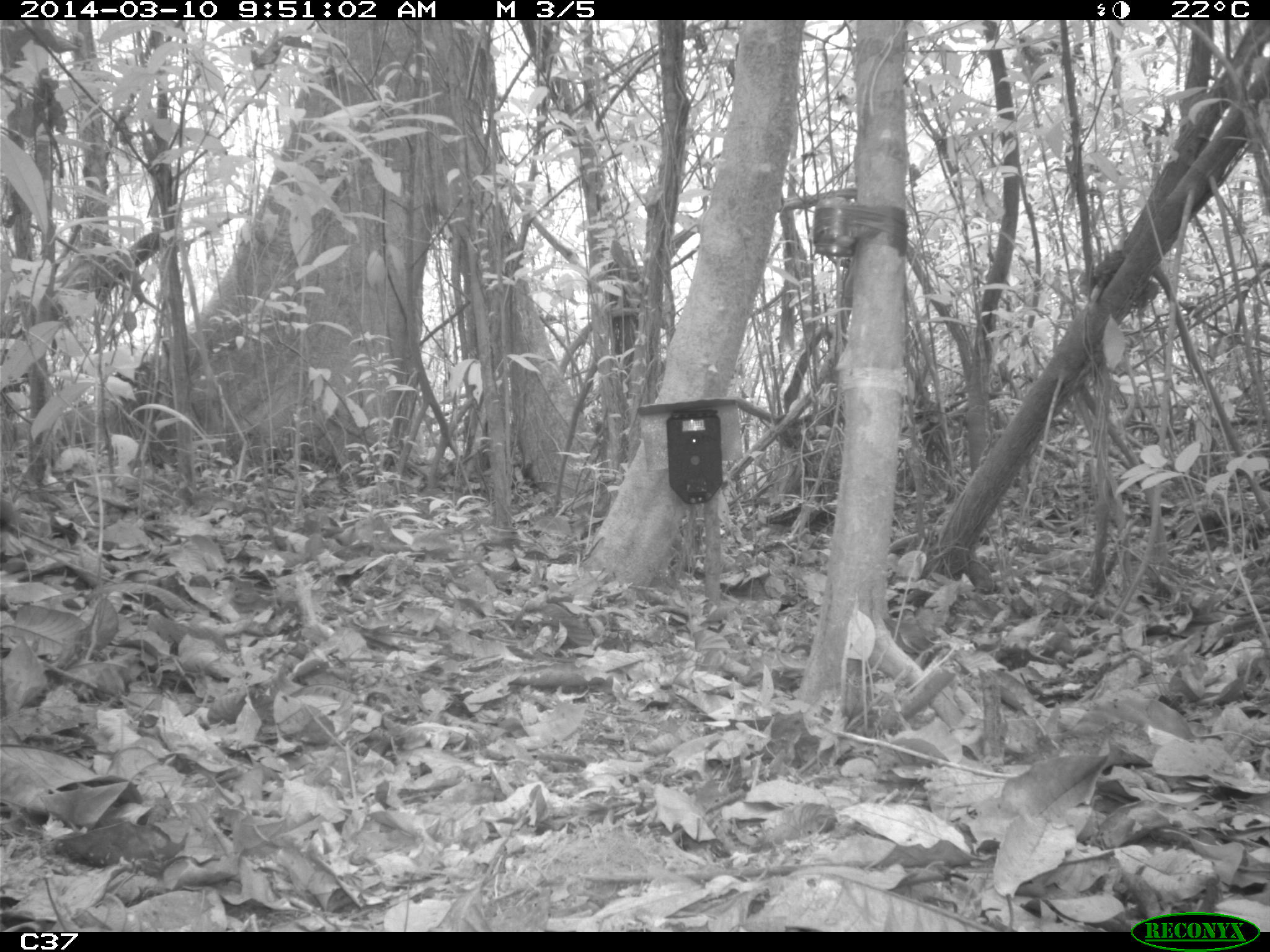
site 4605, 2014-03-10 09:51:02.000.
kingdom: Animalia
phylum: Chordata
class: Aves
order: Gruiformes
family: Psophiidae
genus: Psophia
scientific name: Psophia crepitans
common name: gray-winged trumpeter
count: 1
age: adult